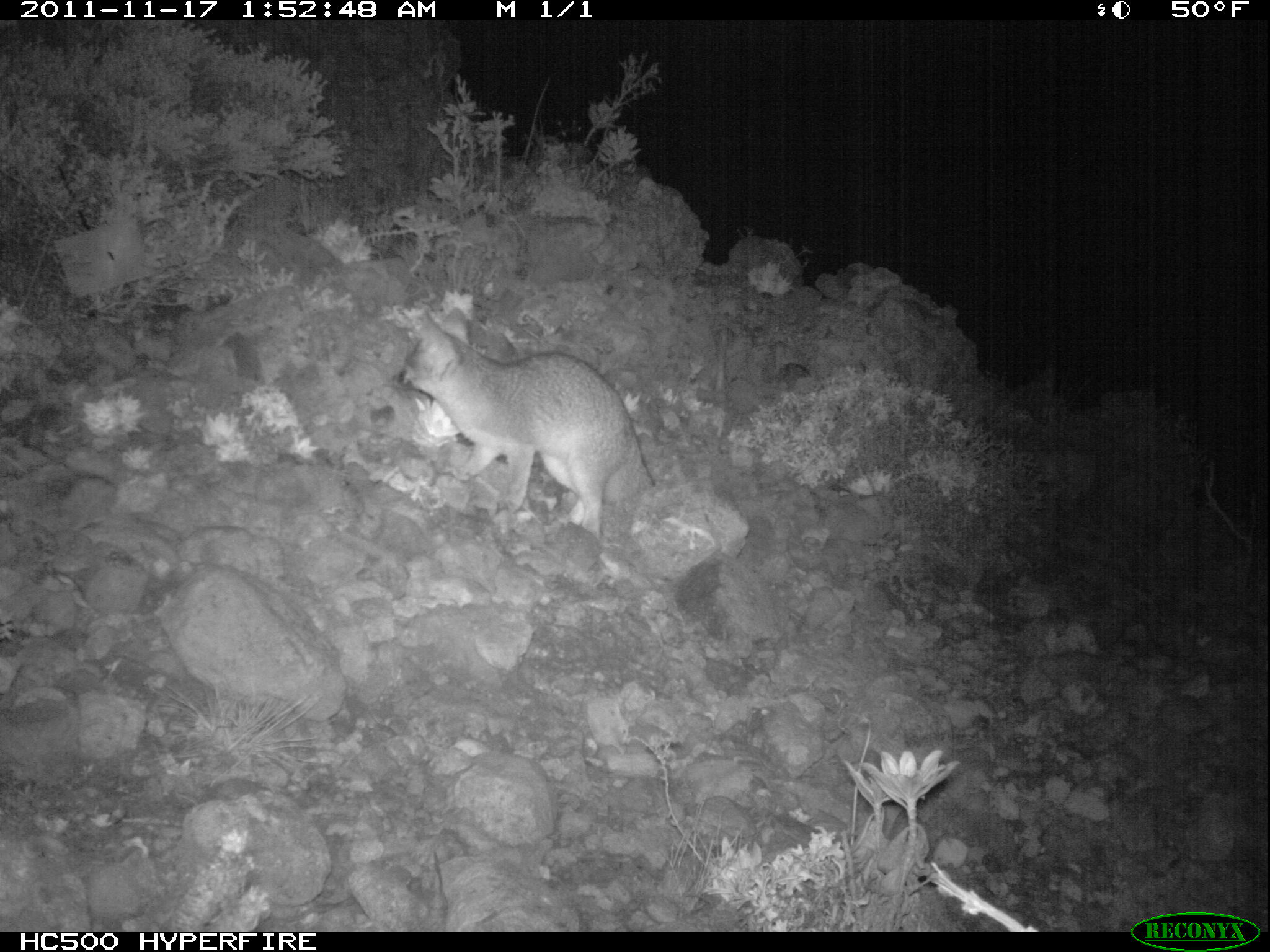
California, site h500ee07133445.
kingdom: Animalia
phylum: Chordata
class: Mammalia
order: Carnivora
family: Canidae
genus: Urocyon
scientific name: Urocyon littoralis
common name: island fox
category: fox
Fox (island fox) (Urocyon littoralis).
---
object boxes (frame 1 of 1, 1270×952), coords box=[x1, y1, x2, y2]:
fox: box=[391, 307, 654, 538]